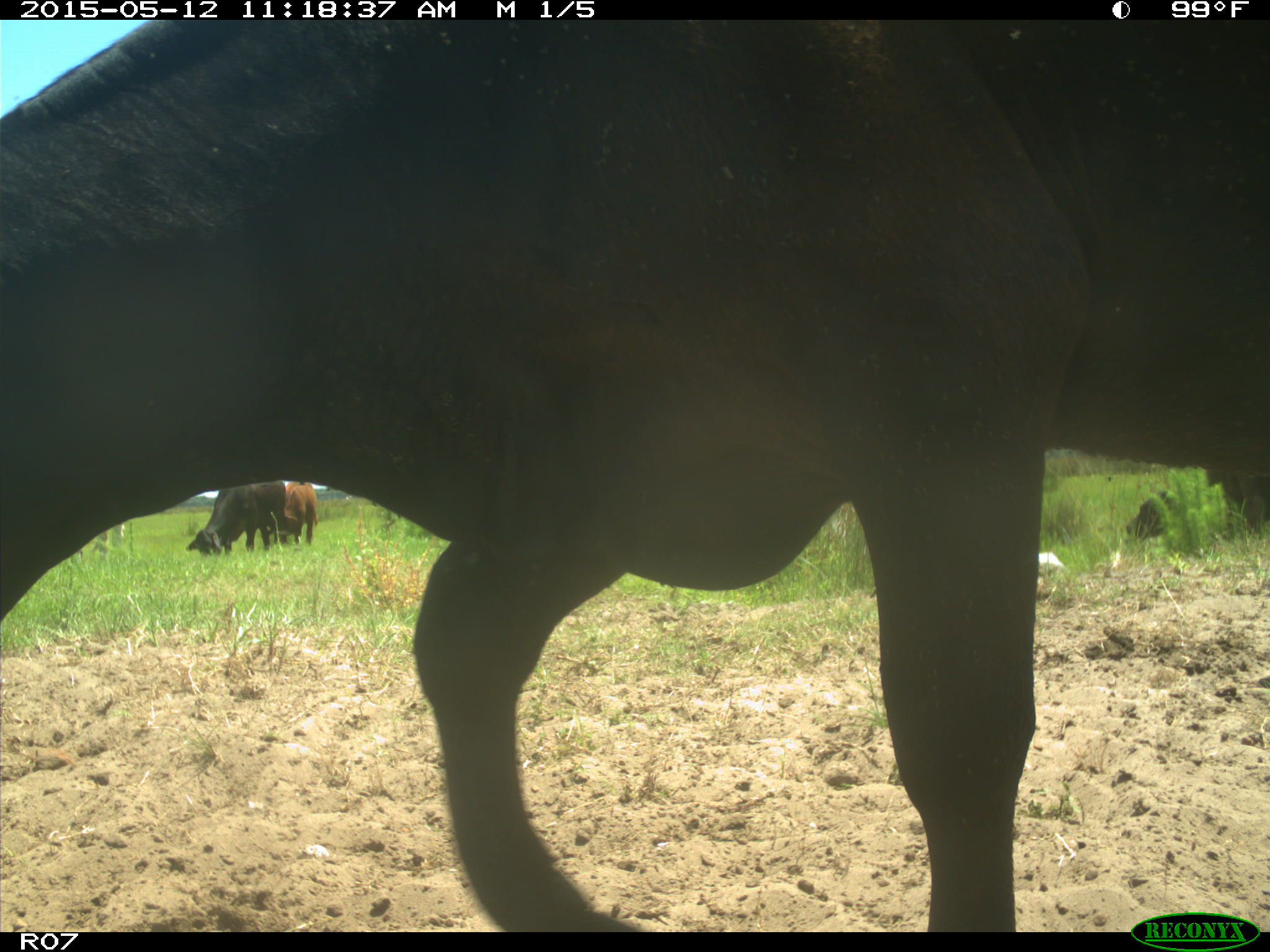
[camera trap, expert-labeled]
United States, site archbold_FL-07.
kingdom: Animalia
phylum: Chordata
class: Mammalia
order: Artiodactyla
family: Bovidae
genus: Bos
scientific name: Bos taurus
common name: domestic cow